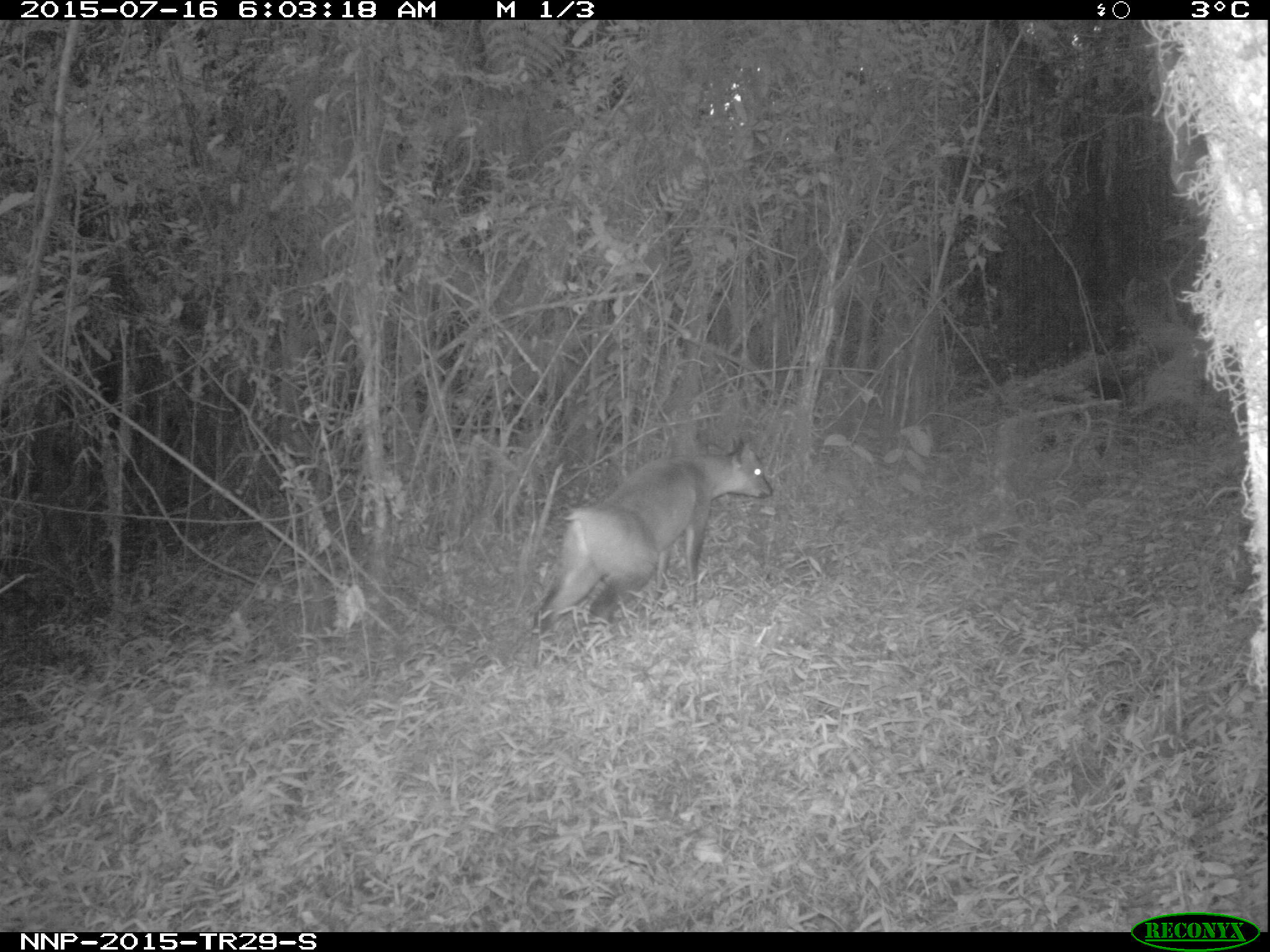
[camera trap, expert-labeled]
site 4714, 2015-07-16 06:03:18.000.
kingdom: Animalia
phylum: Chordata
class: Mammalia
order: Artiodactyla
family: Bovidae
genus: Cephalophus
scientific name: Cephalophus nigrifrons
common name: black-fronted duiker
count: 1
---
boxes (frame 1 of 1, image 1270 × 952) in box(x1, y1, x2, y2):
cephalophus nigrifrons: box(528, 438, 773, 658)